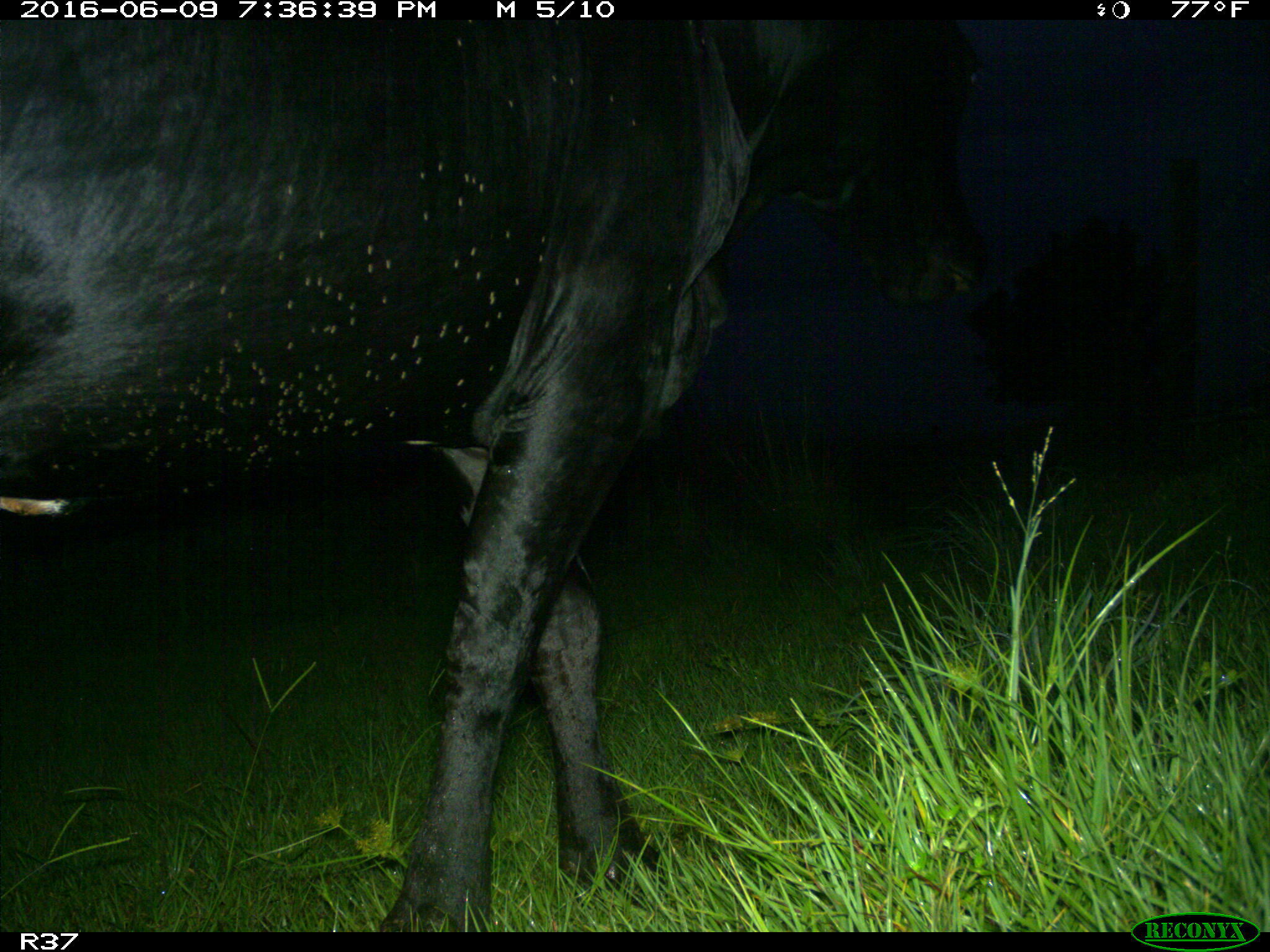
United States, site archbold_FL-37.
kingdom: Animalia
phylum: Chordata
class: Mammalia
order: Artiodactyla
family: Bovidae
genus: Bos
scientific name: Bos taurus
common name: domestic cow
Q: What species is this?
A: Bos taurus (domestic cow).